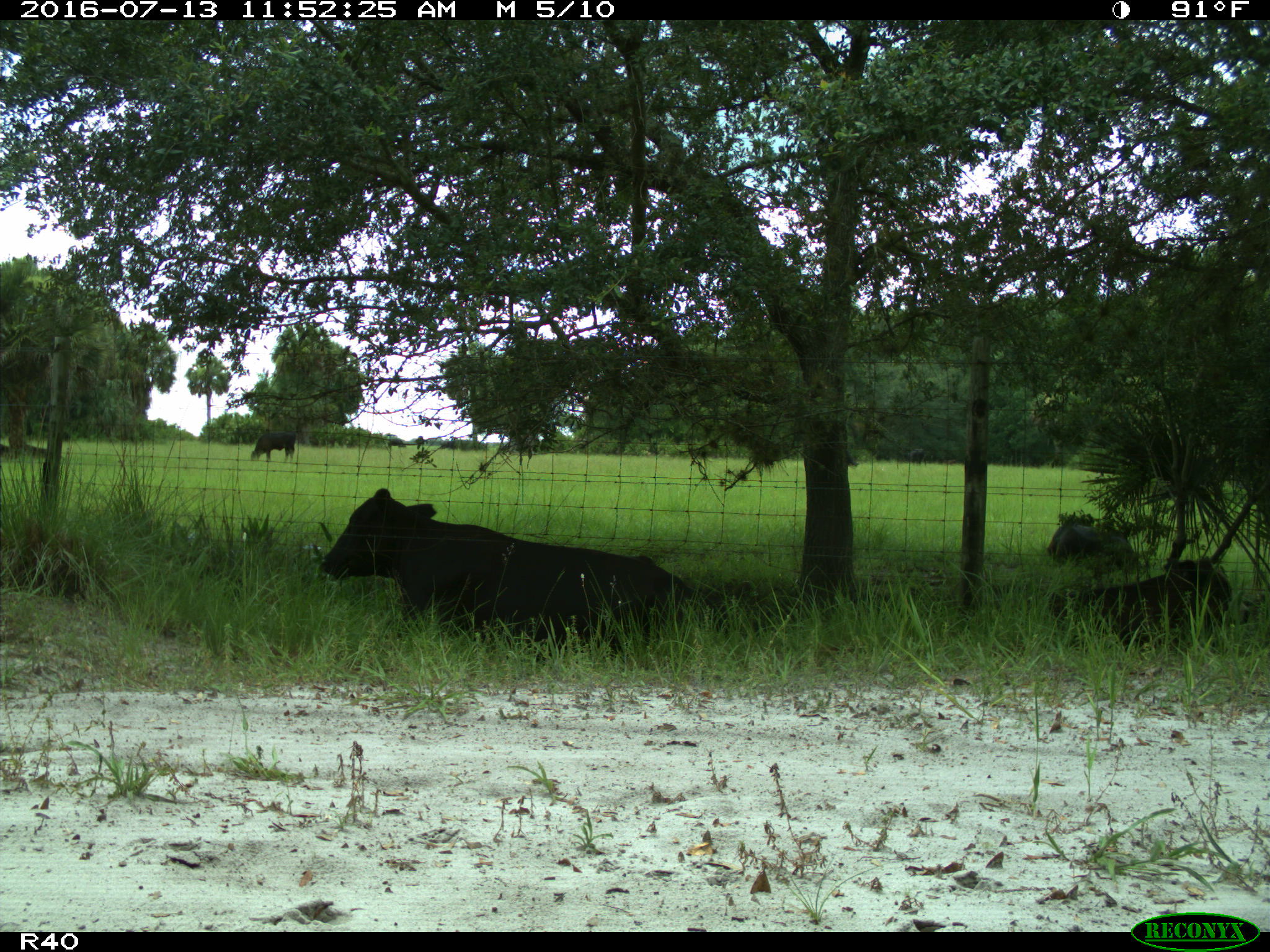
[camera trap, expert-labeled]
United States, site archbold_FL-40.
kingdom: Animalia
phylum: Chordata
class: Mammalia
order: Artiodactyla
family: Bovidae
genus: Bos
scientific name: Bos taurus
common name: domestic cow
Bos taurus (domestic cow).